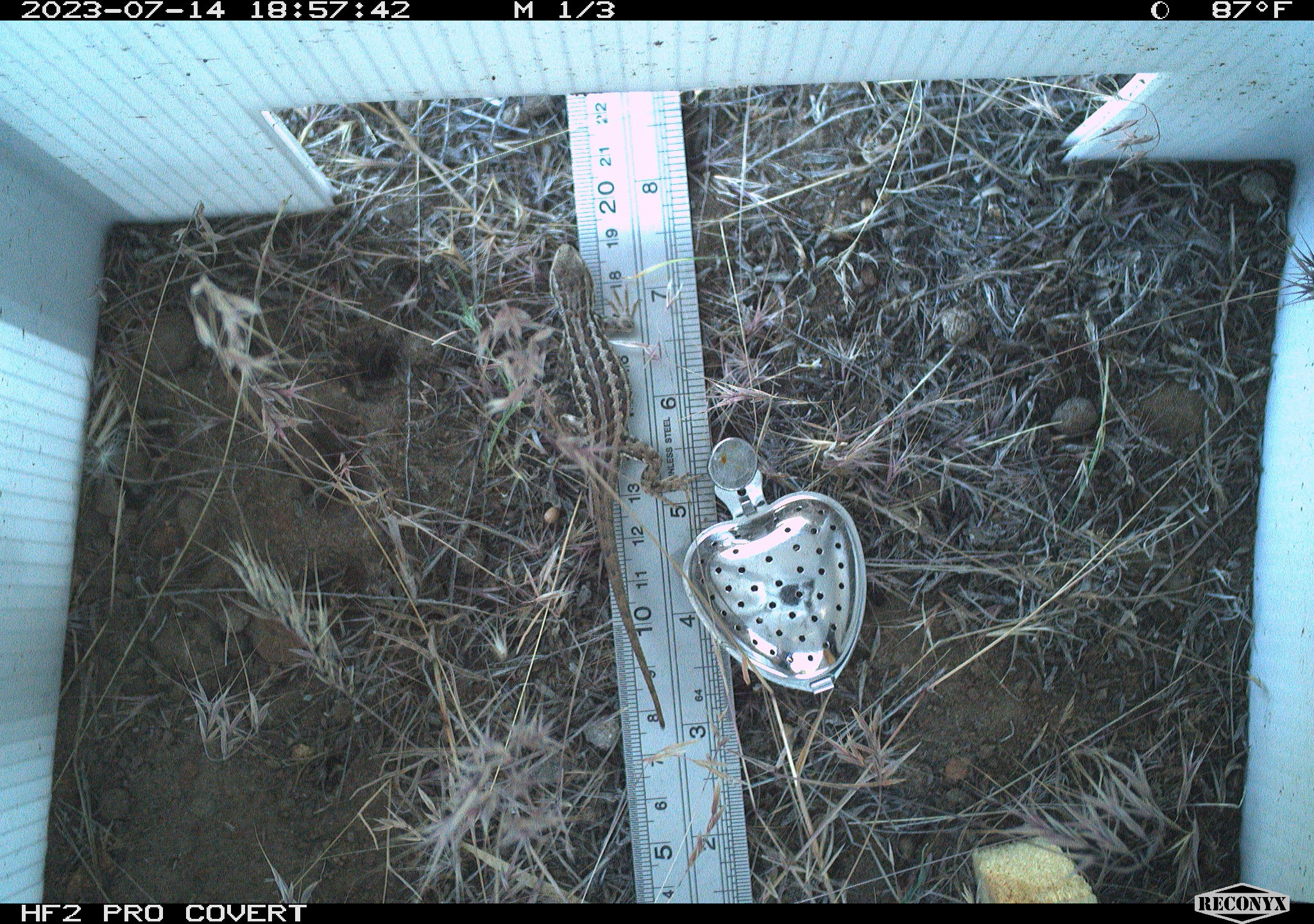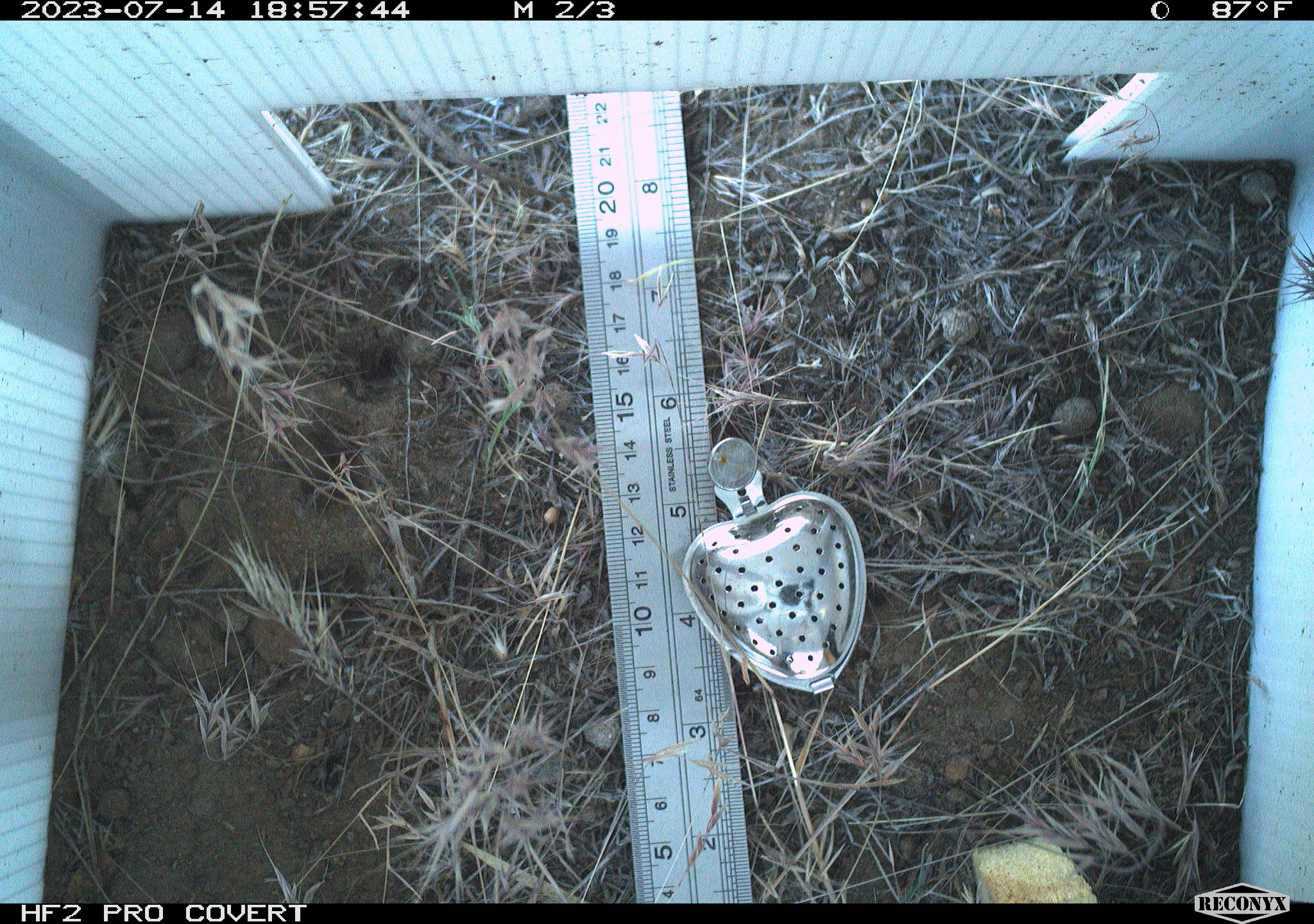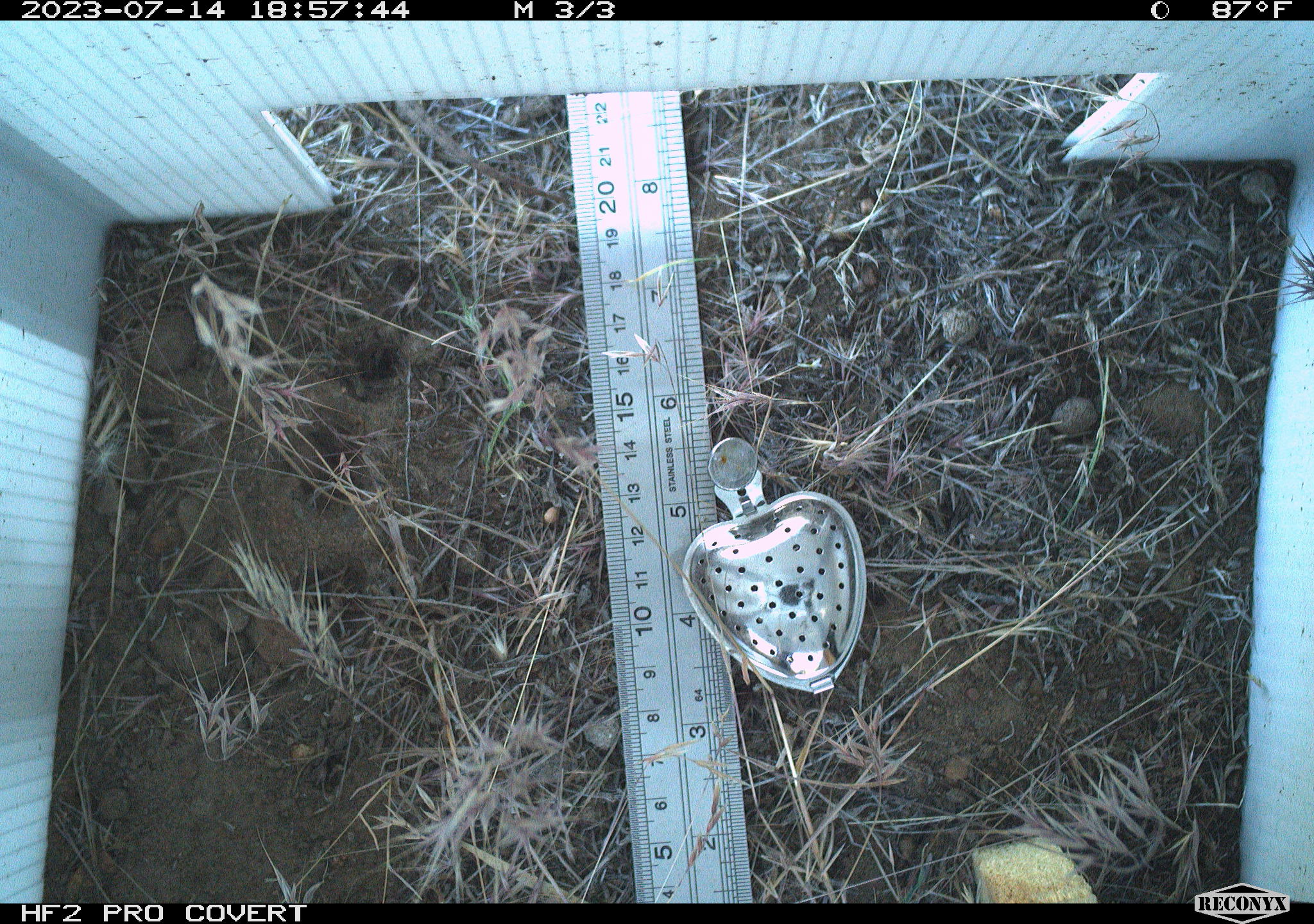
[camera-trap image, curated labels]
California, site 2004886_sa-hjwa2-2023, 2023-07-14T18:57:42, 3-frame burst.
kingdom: Animalia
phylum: Chordata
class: Reptilia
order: Squamata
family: Phrynosomatidae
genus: Sceloporus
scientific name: Sceloporus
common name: spiny lizards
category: sceloporus species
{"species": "sceloporus species (spiny lizards) (Sceloporus)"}